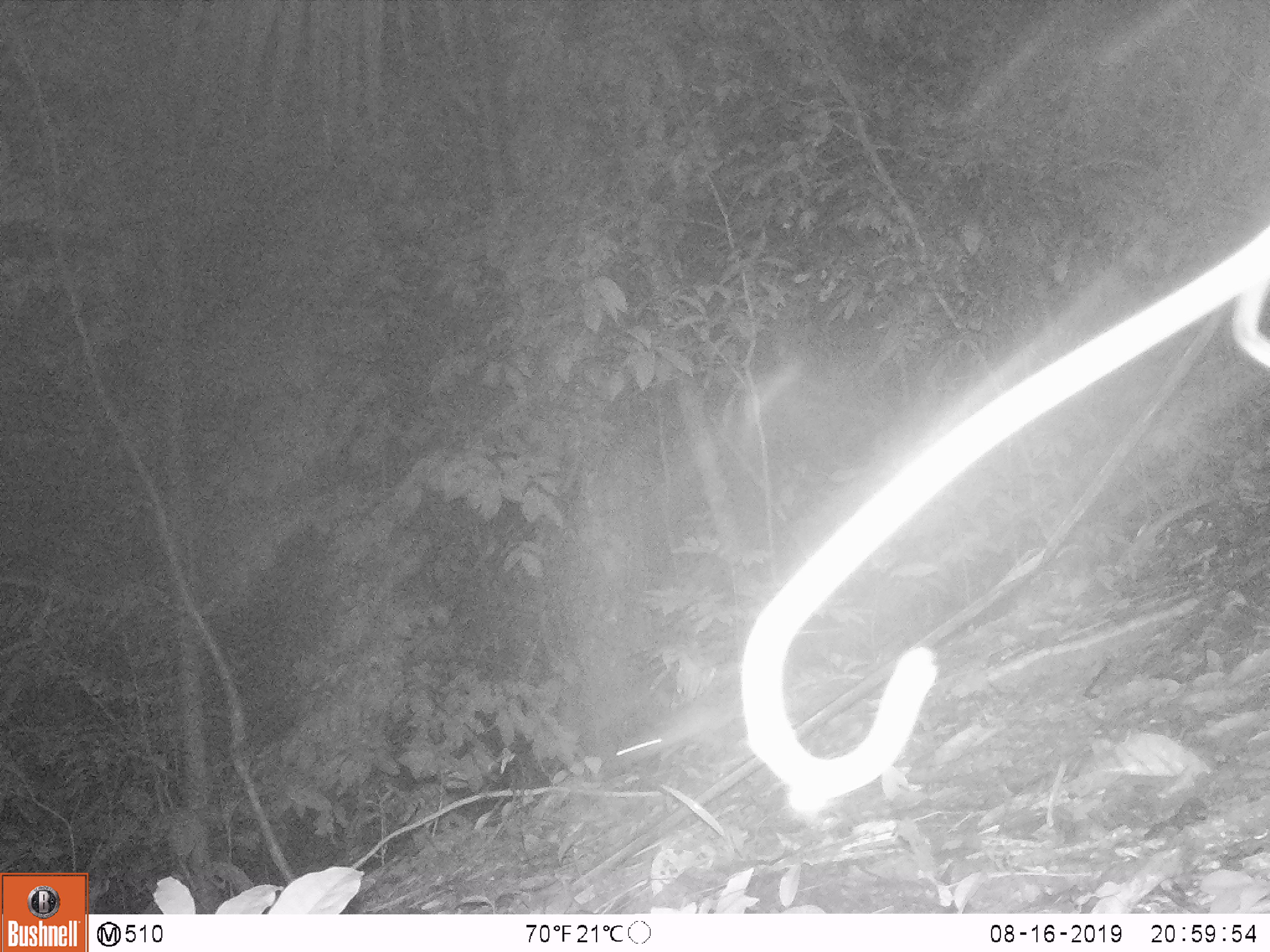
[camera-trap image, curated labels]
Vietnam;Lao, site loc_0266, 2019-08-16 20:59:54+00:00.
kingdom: Animalia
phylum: Chordata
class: Mammalia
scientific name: Mammalia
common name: mammal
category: unidentified small mammal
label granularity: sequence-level